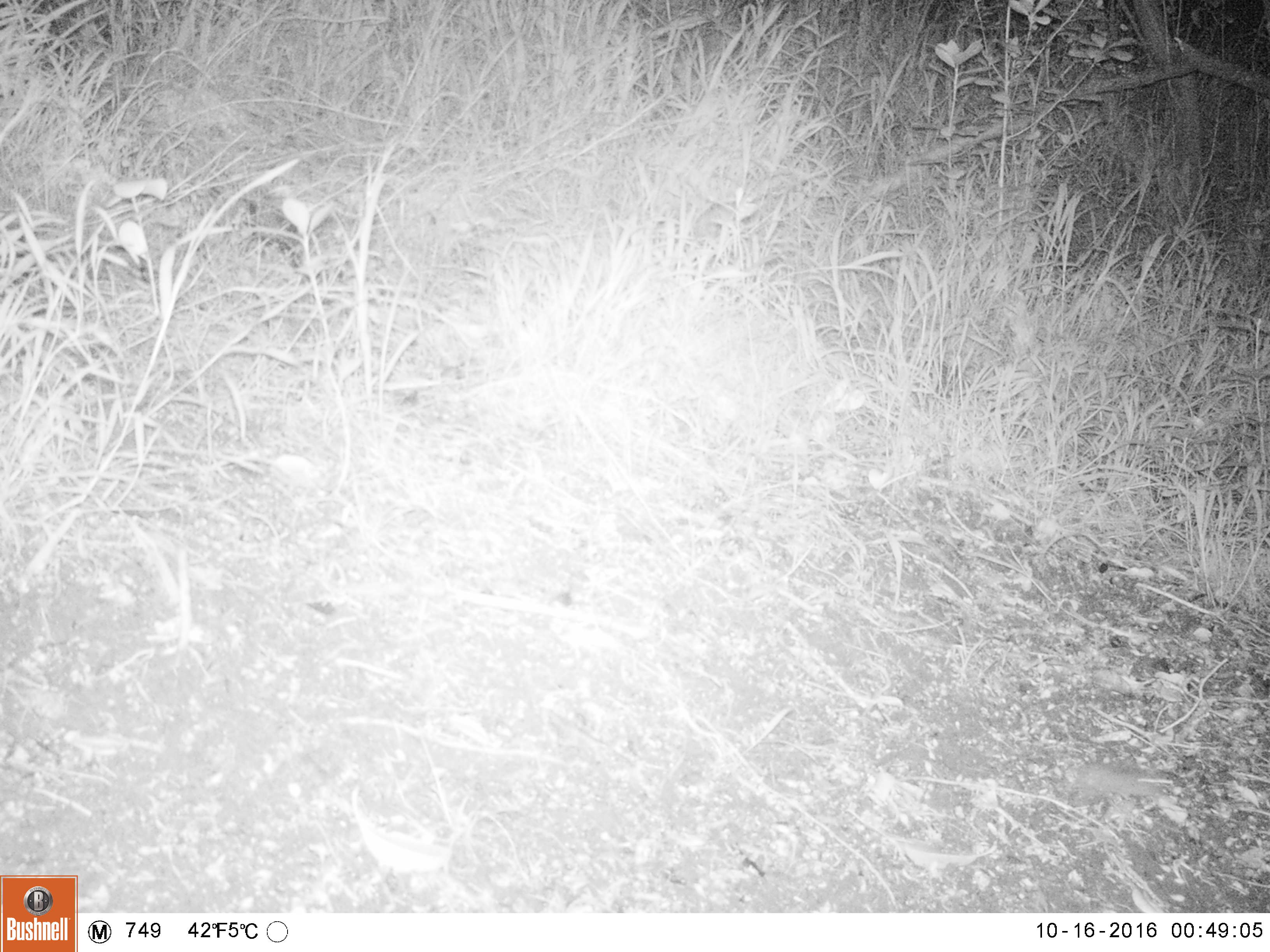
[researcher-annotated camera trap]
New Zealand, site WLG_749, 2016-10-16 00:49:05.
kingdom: Animalia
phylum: Chordata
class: Mammalia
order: Rodentia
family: Muridae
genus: Mus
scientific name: Mus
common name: mouse